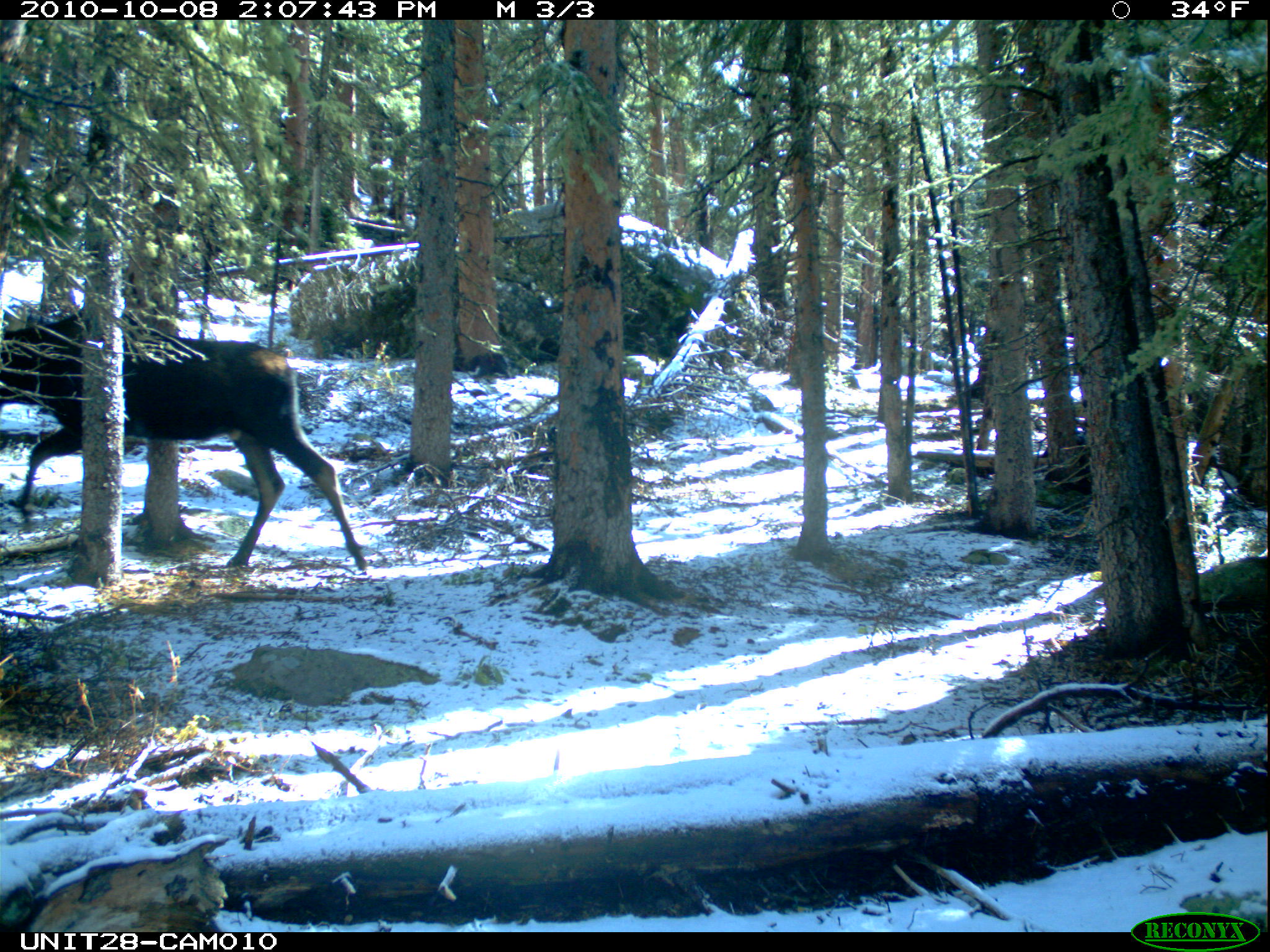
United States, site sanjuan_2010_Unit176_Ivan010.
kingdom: Animalia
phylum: Chordata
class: Mammalia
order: Artiodactyla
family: Cervidae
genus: Alces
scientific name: Alces alces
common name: moose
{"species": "Alces alces (moose)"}